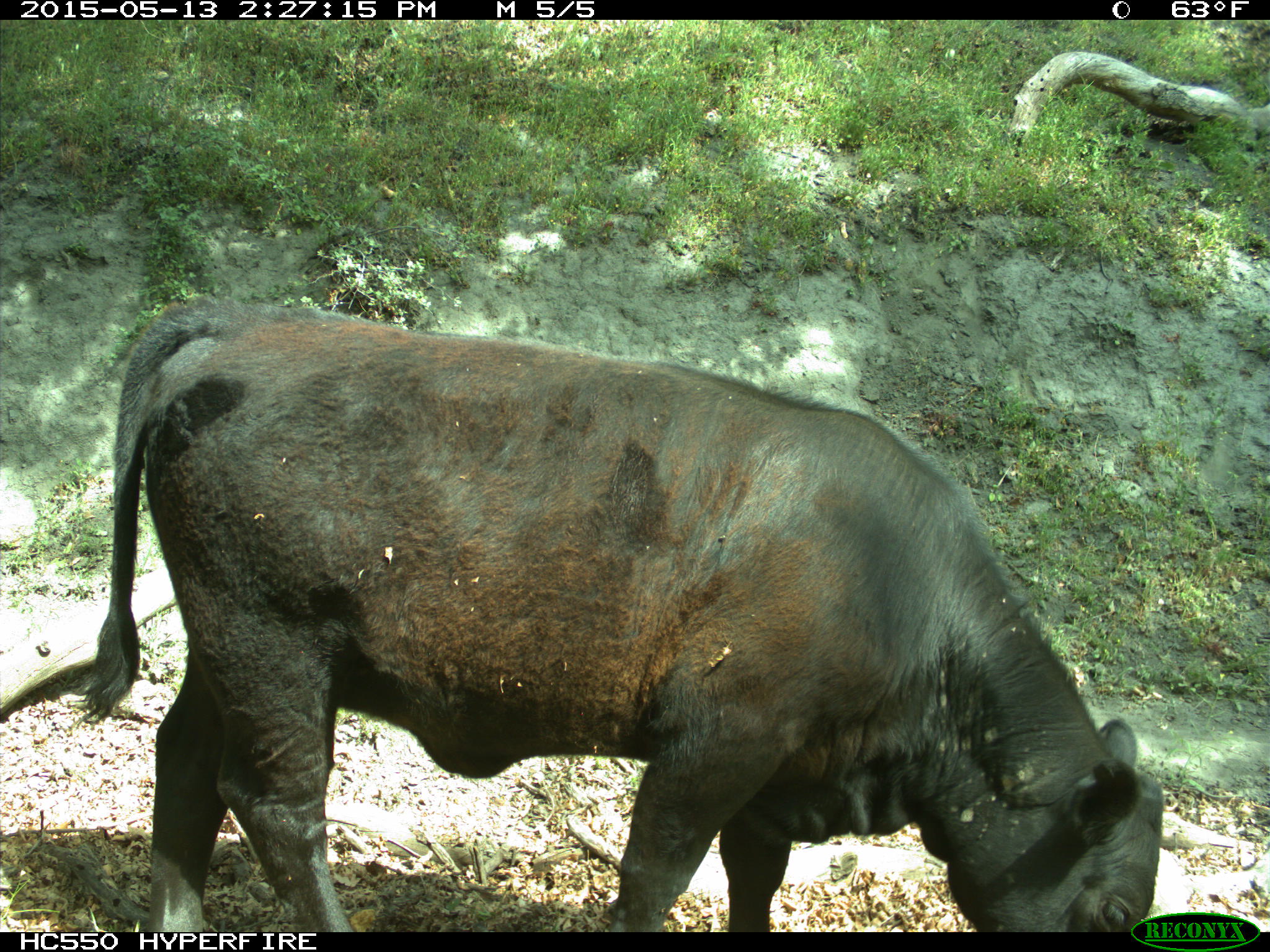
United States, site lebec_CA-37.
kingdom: Animalia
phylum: Chordata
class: Mammalia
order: Artiodactyla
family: Bovidae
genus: Bos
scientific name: Bos taurus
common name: domestic cow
Bos taurus (domestic cow).